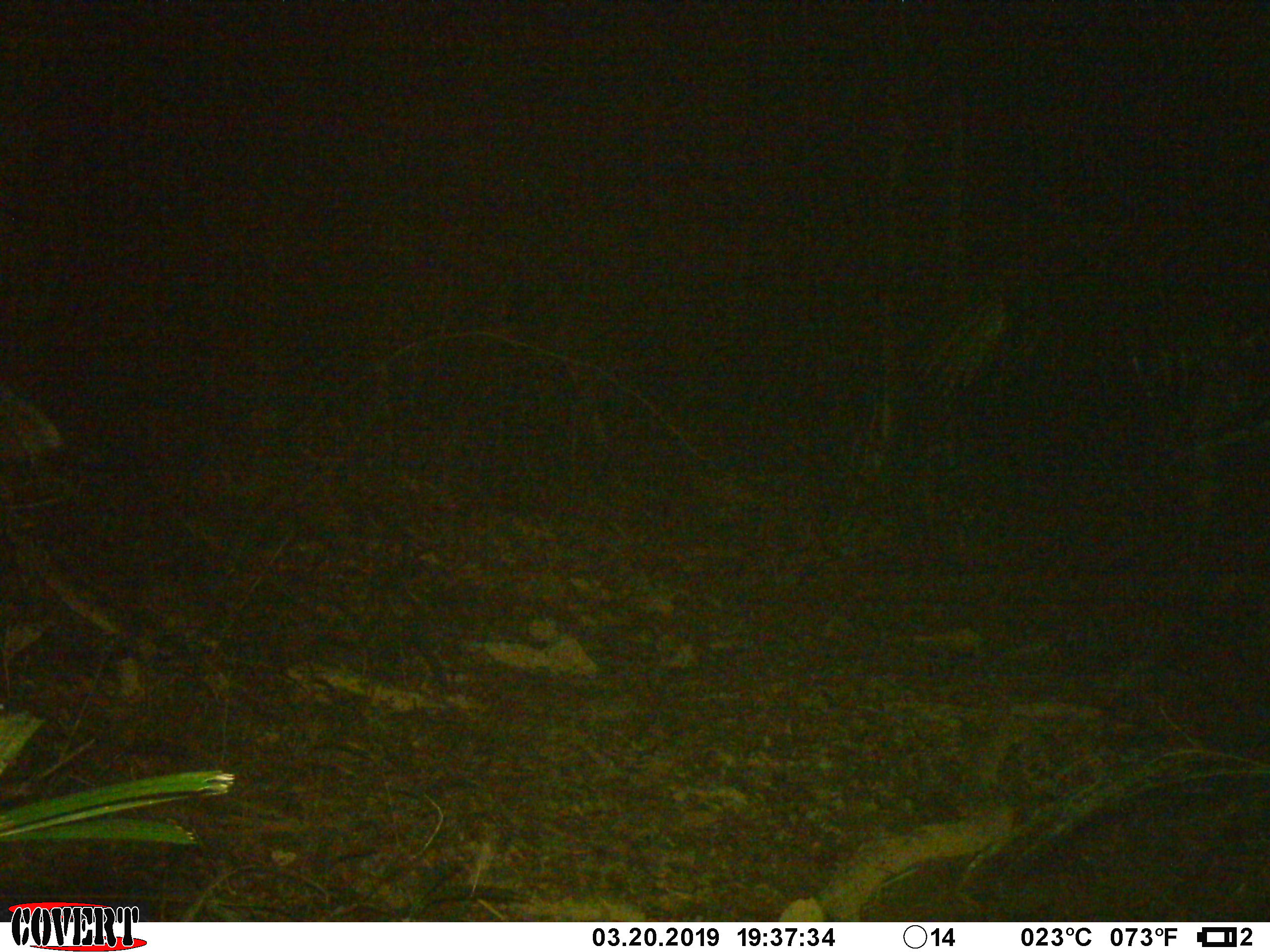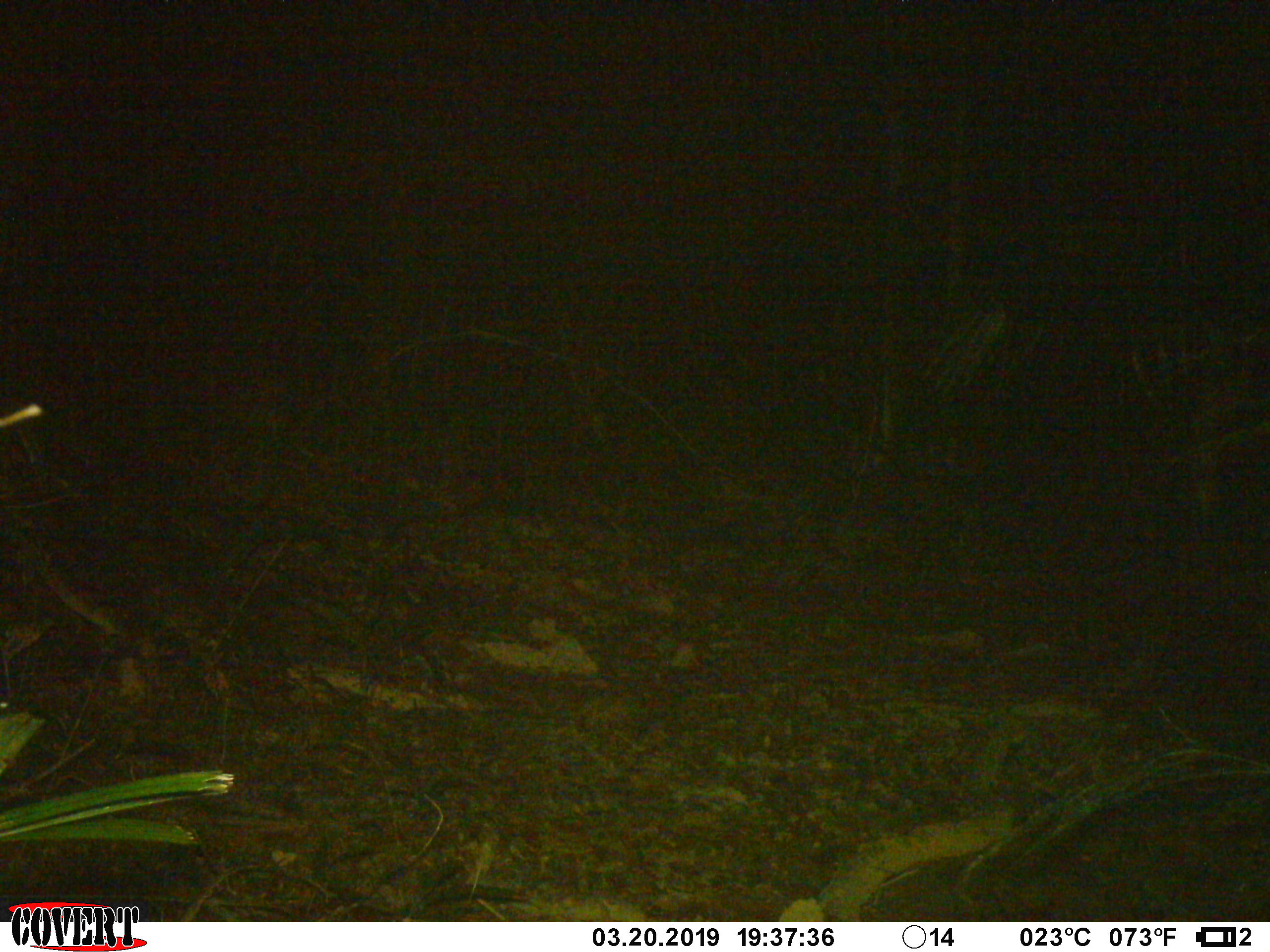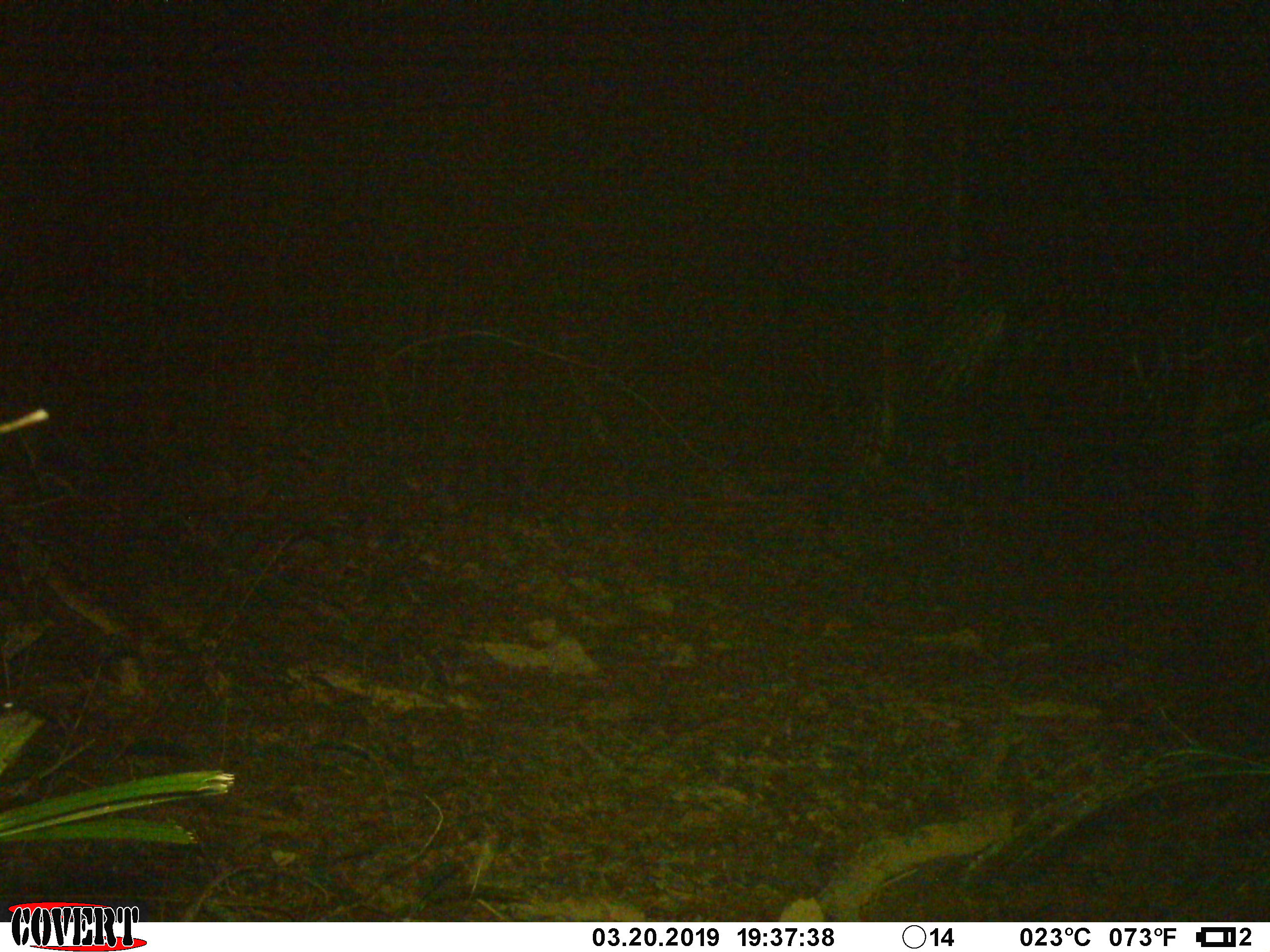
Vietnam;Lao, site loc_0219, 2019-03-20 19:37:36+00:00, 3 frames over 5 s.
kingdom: Animalia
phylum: Chordata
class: Mammalia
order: Artiodactyla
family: Cervidae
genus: Rusa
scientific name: Rusa unicolor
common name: sambar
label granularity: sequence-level